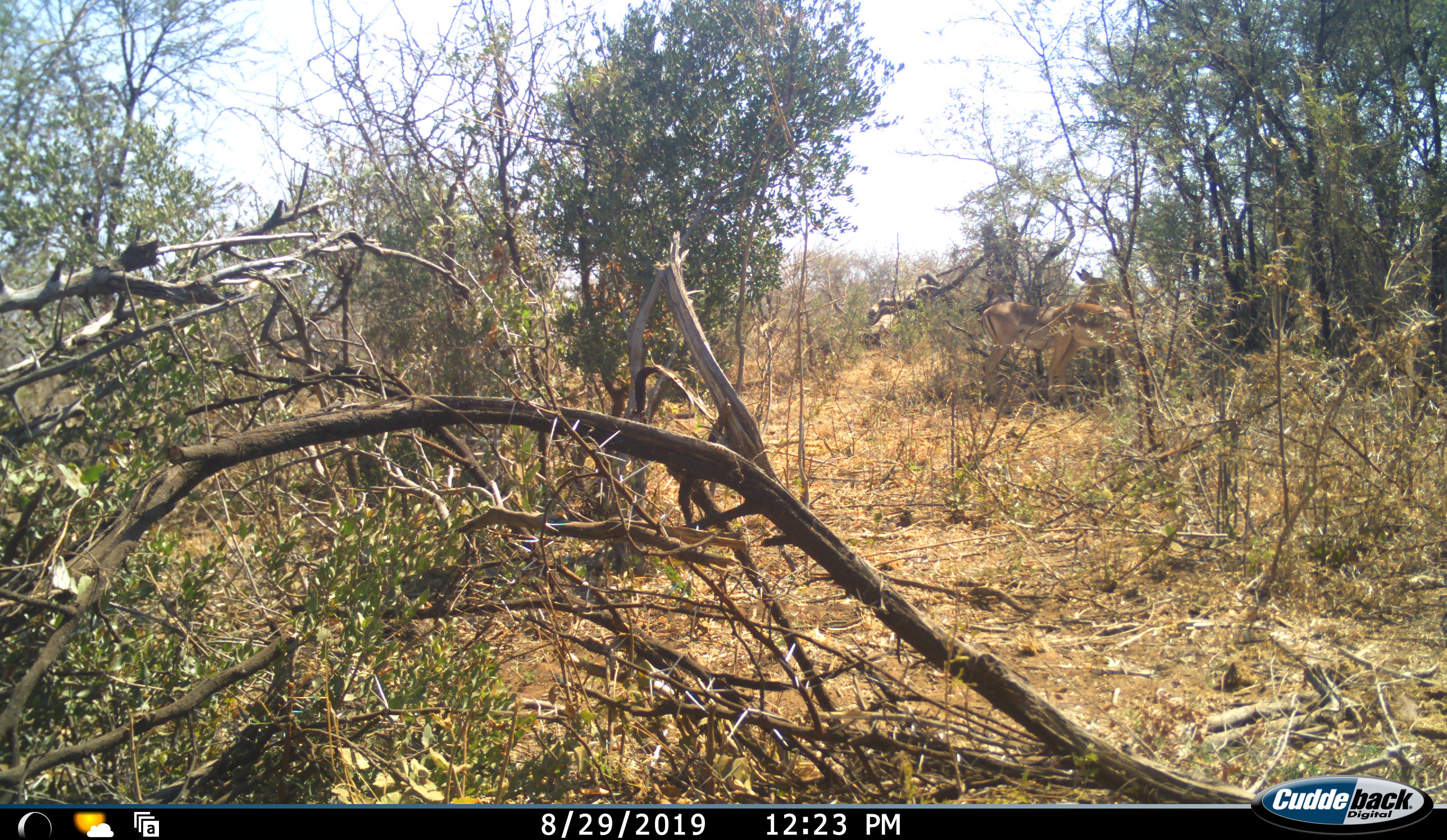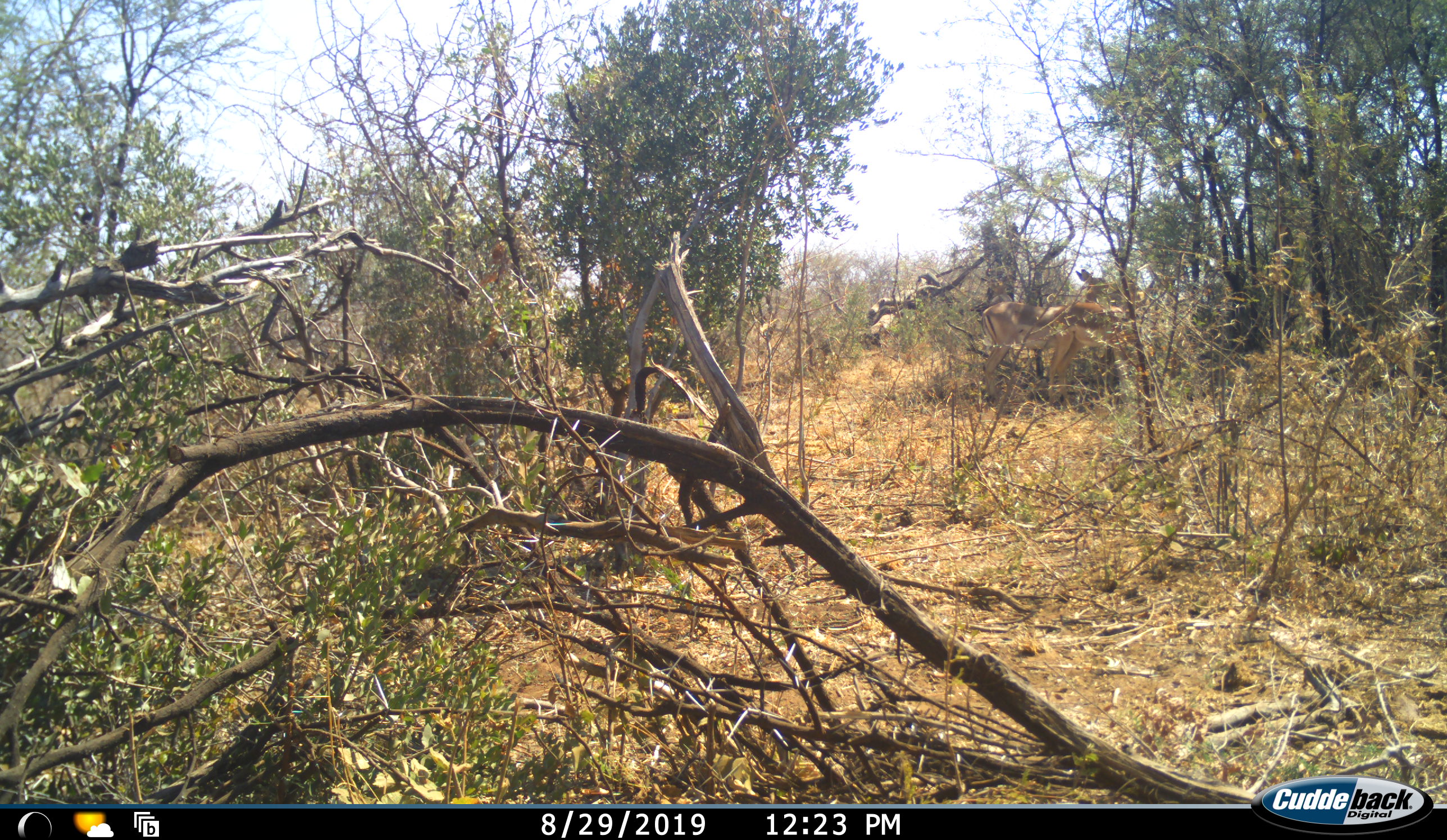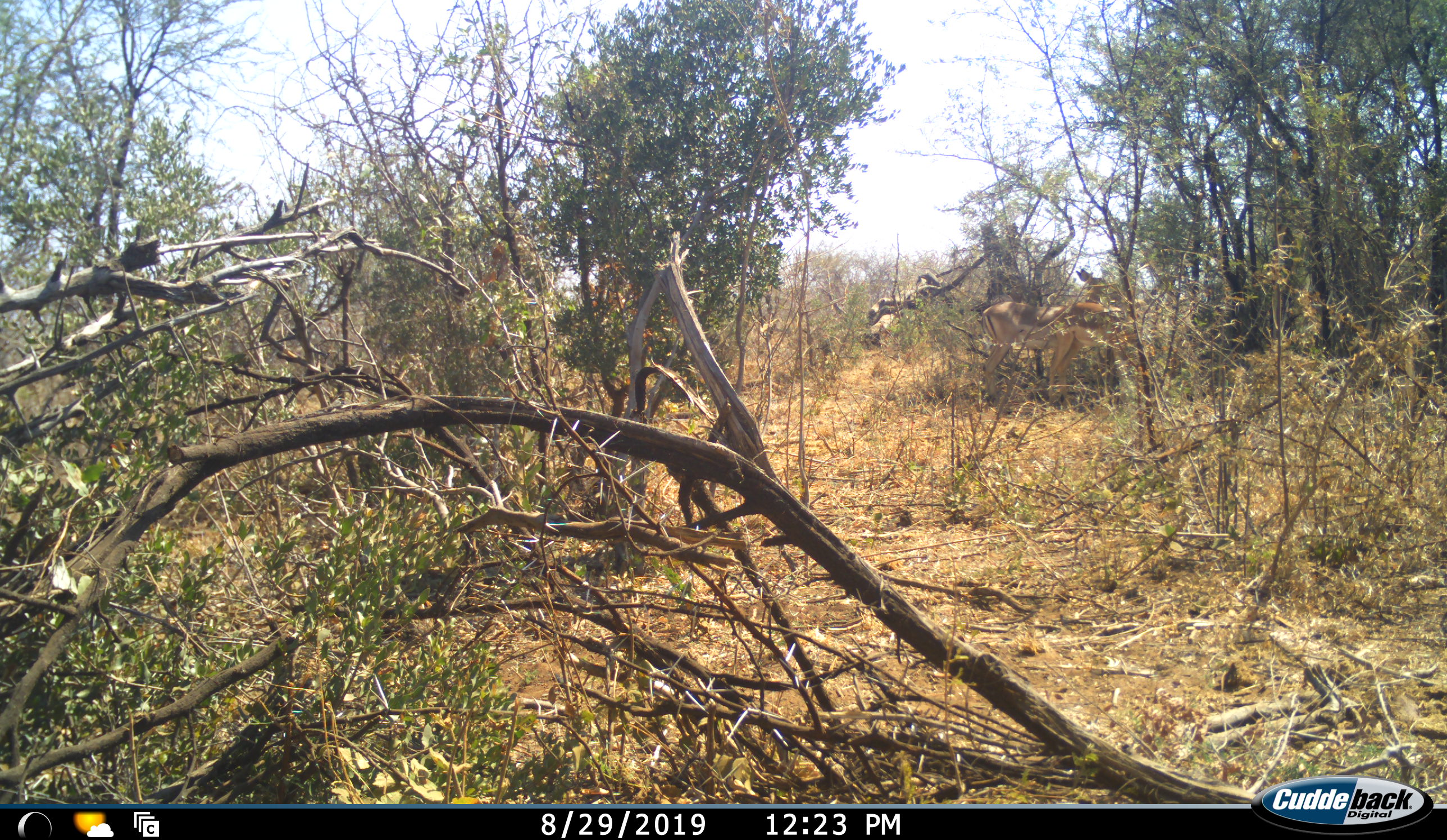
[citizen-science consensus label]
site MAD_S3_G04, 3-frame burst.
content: unidentified animal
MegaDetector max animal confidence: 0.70